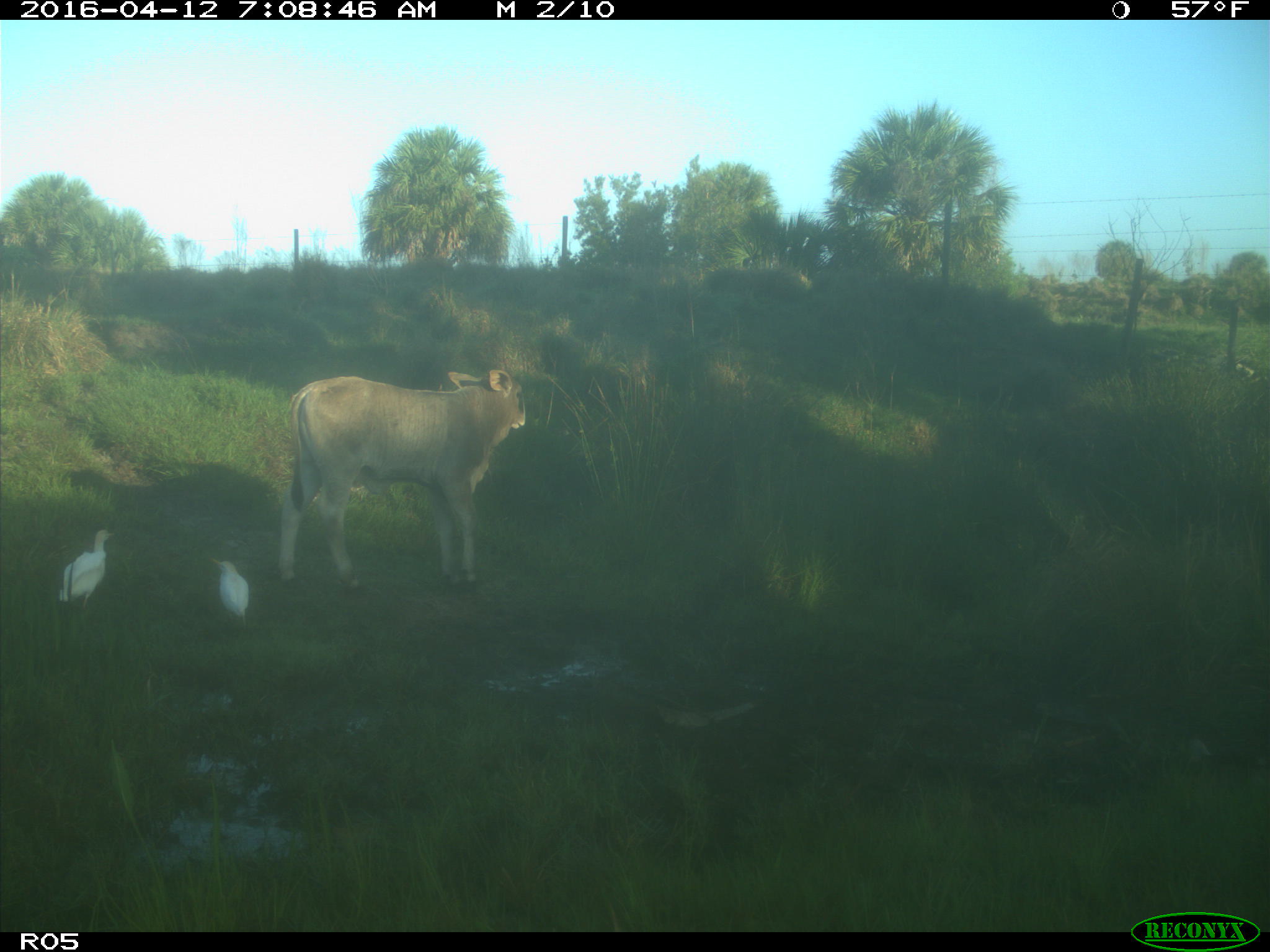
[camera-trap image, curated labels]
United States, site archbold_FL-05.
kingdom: Animalia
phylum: Chordata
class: Mammalia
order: Artiodactyla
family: Bovidae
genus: Bos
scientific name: Bos taurus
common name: domestic cow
Bos taurus (domestic cow).